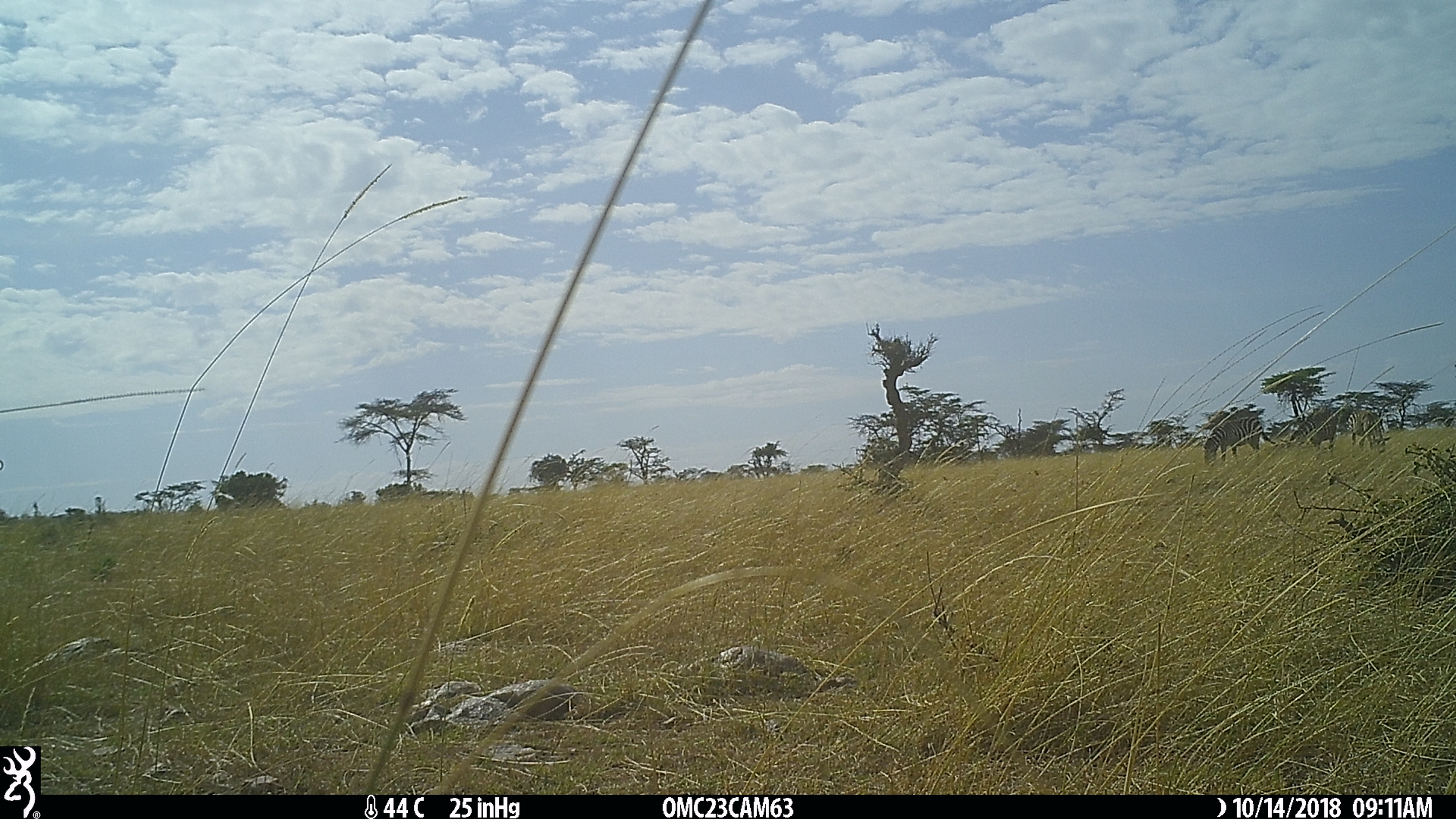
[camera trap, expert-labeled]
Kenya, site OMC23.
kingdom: Animalia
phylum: Chordata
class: Mammalia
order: Perissodactyla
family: Equidae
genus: Equus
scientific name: Equus quagga burchellii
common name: burchell's zebra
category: zebra